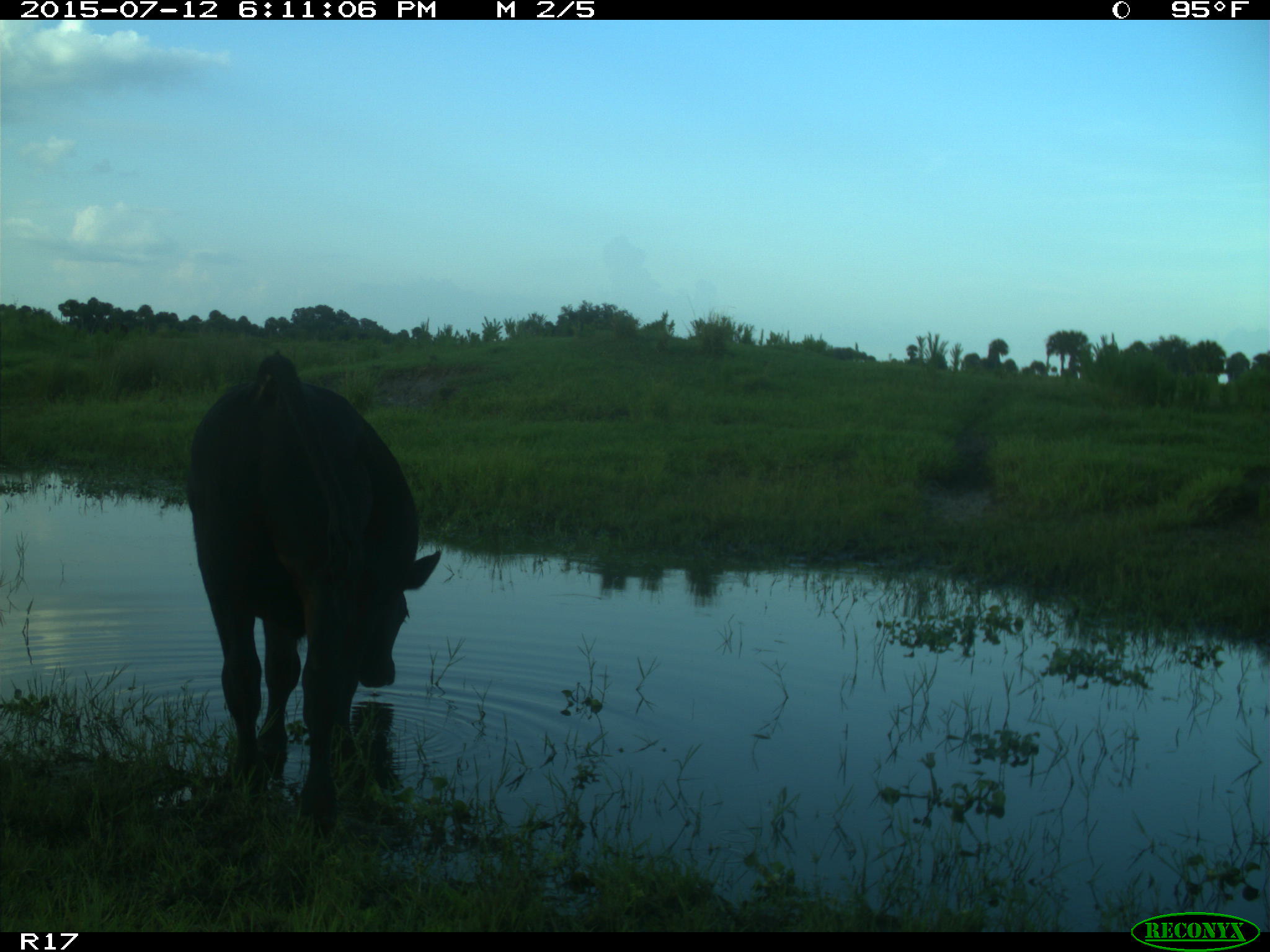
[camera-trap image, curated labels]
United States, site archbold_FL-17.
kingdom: Animalia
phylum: Chordata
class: Mammalia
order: Artiodactyla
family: Bovidae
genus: Bos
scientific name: Bos taurus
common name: domestic cow